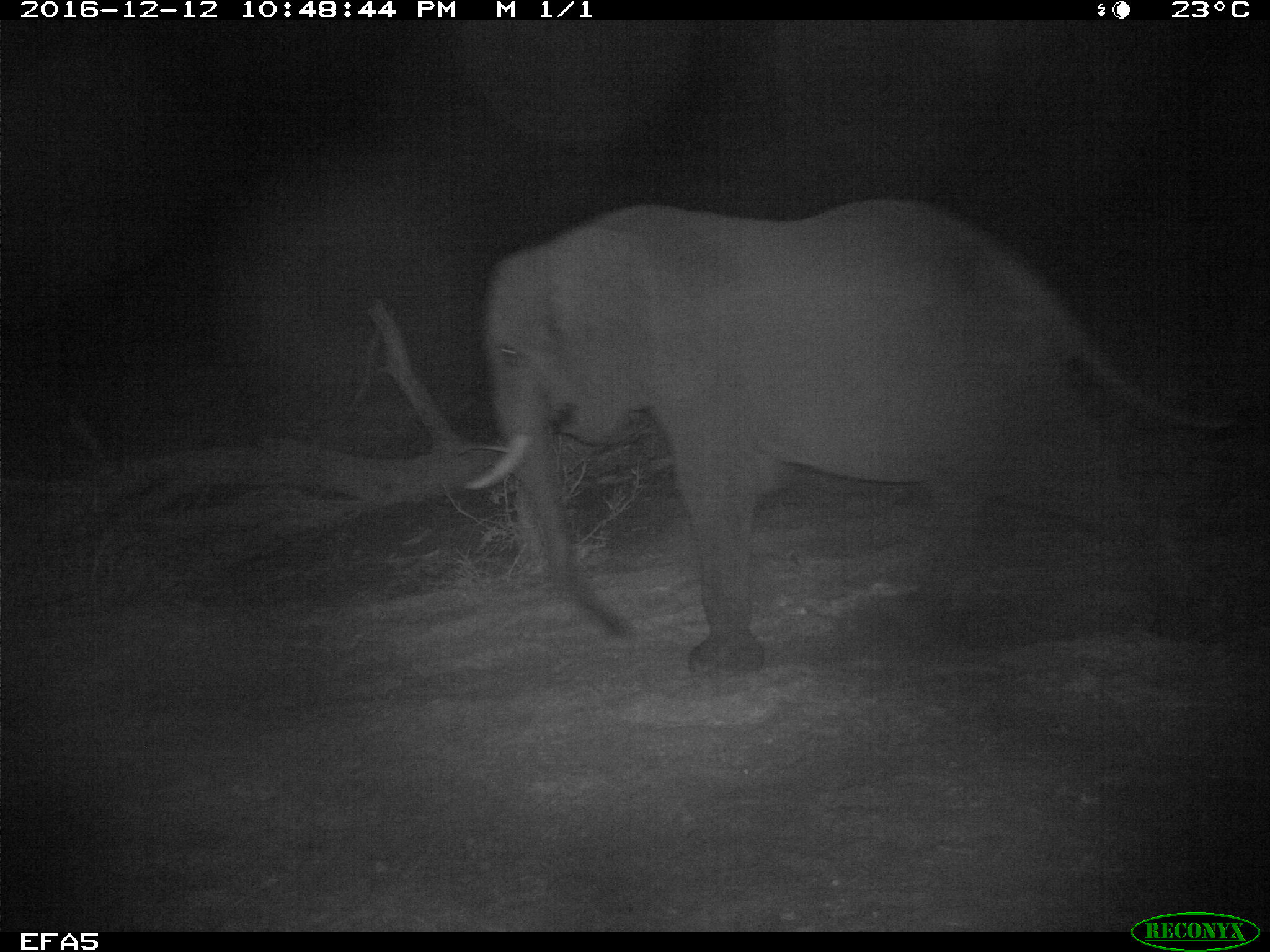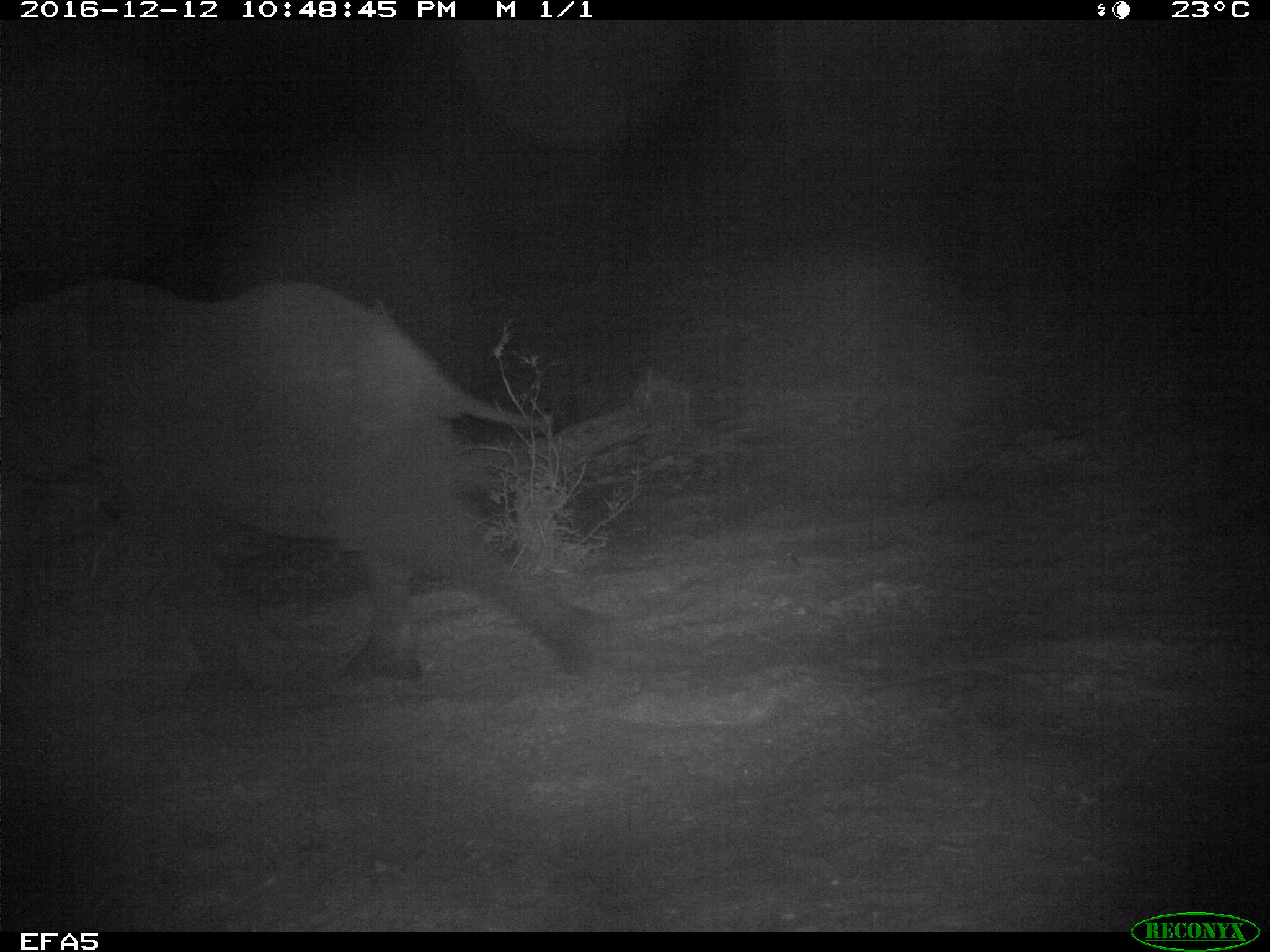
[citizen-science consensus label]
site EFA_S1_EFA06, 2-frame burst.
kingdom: Animalia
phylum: Chordata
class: Mammalia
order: Proboscidea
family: Elephantidae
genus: Loxodonta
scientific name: Loxodonta africana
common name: african bush elephant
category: elephant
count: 1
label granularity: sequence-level